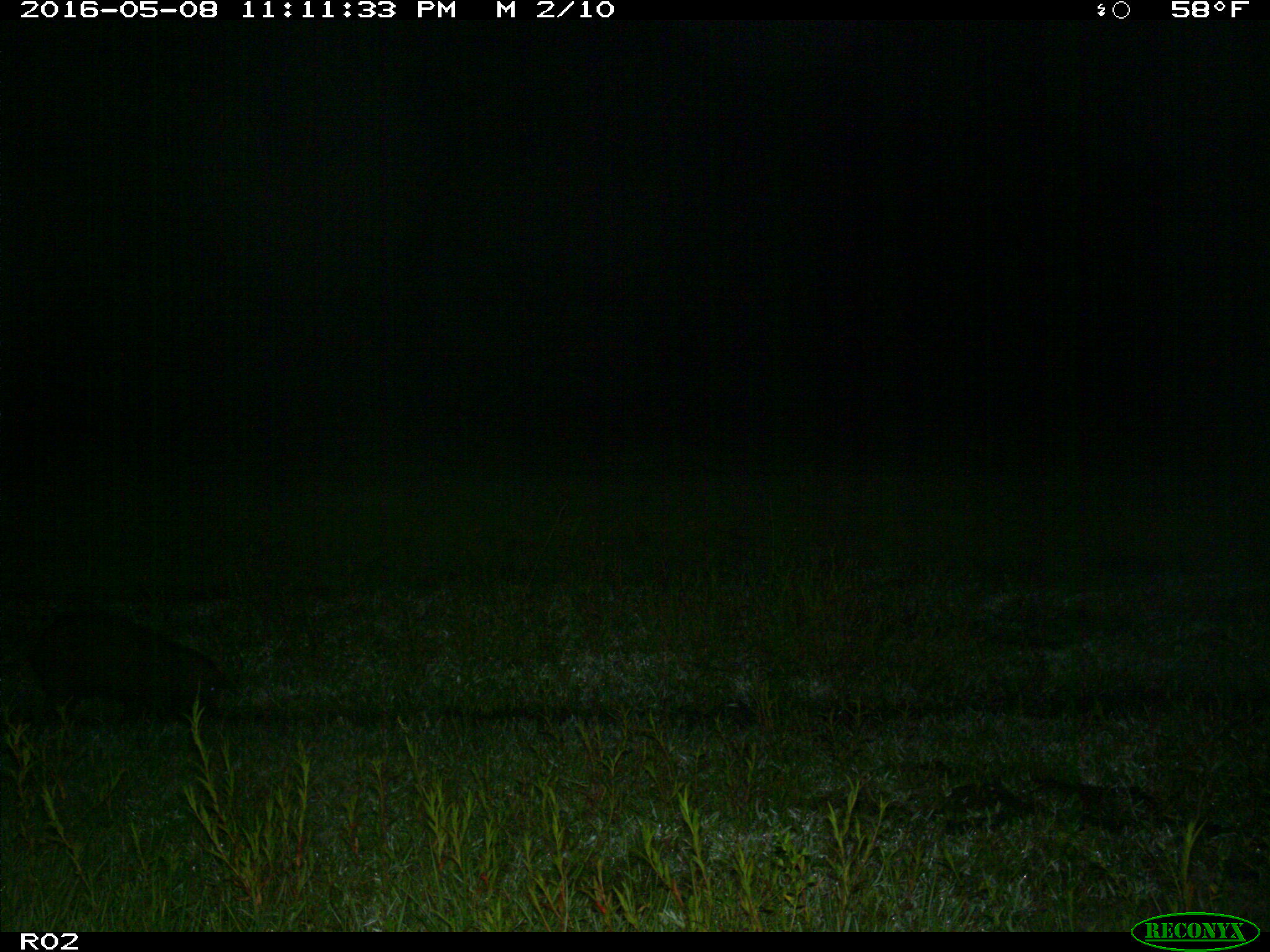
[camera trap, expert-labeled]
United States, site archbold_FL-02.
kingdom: Animalia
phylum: Chordata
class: Mammalia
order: Artiodactyla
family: Suidae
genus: Sus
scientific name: Sus scrofa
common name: wild boar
Sus scrofa (wild boar).